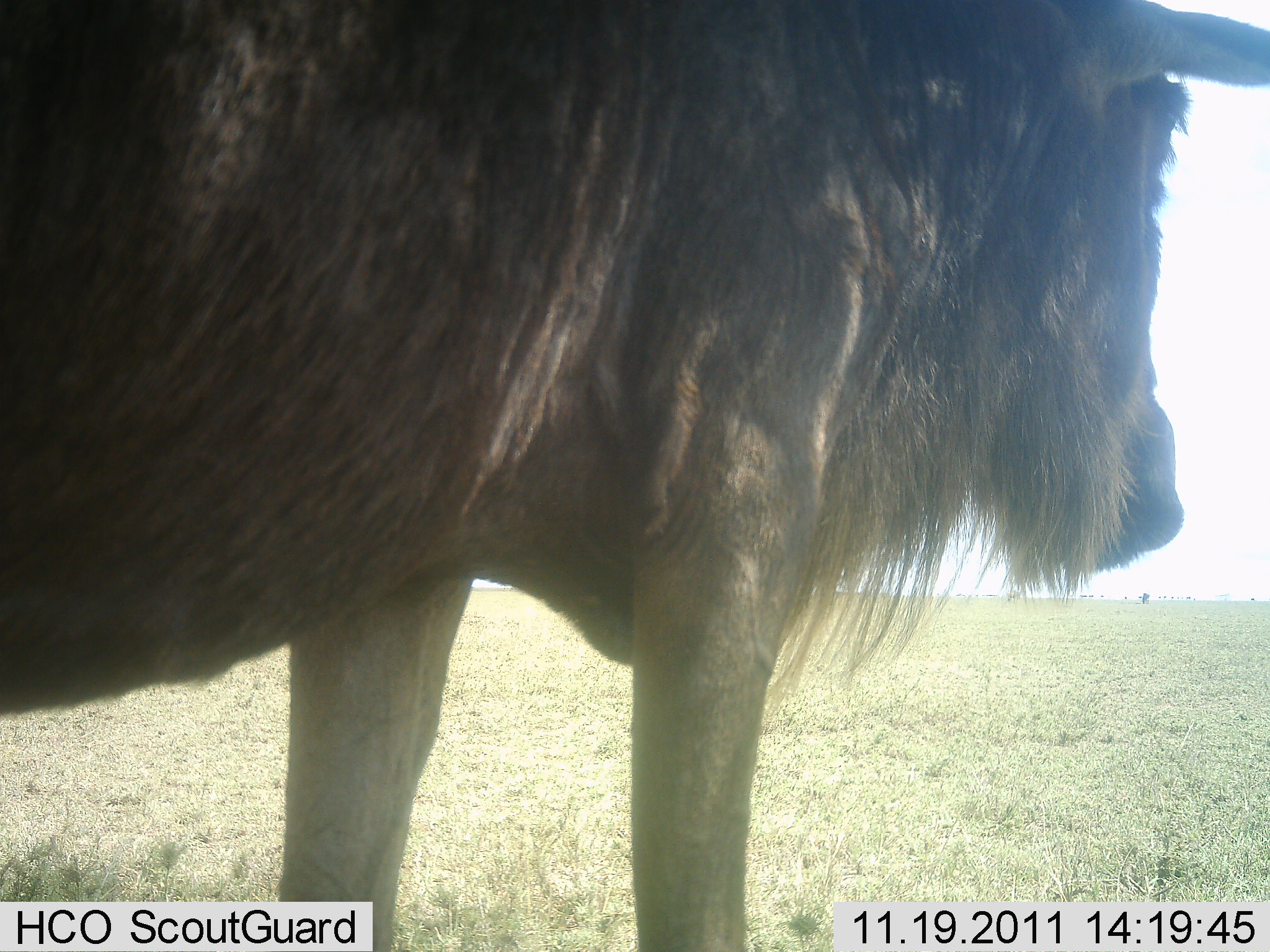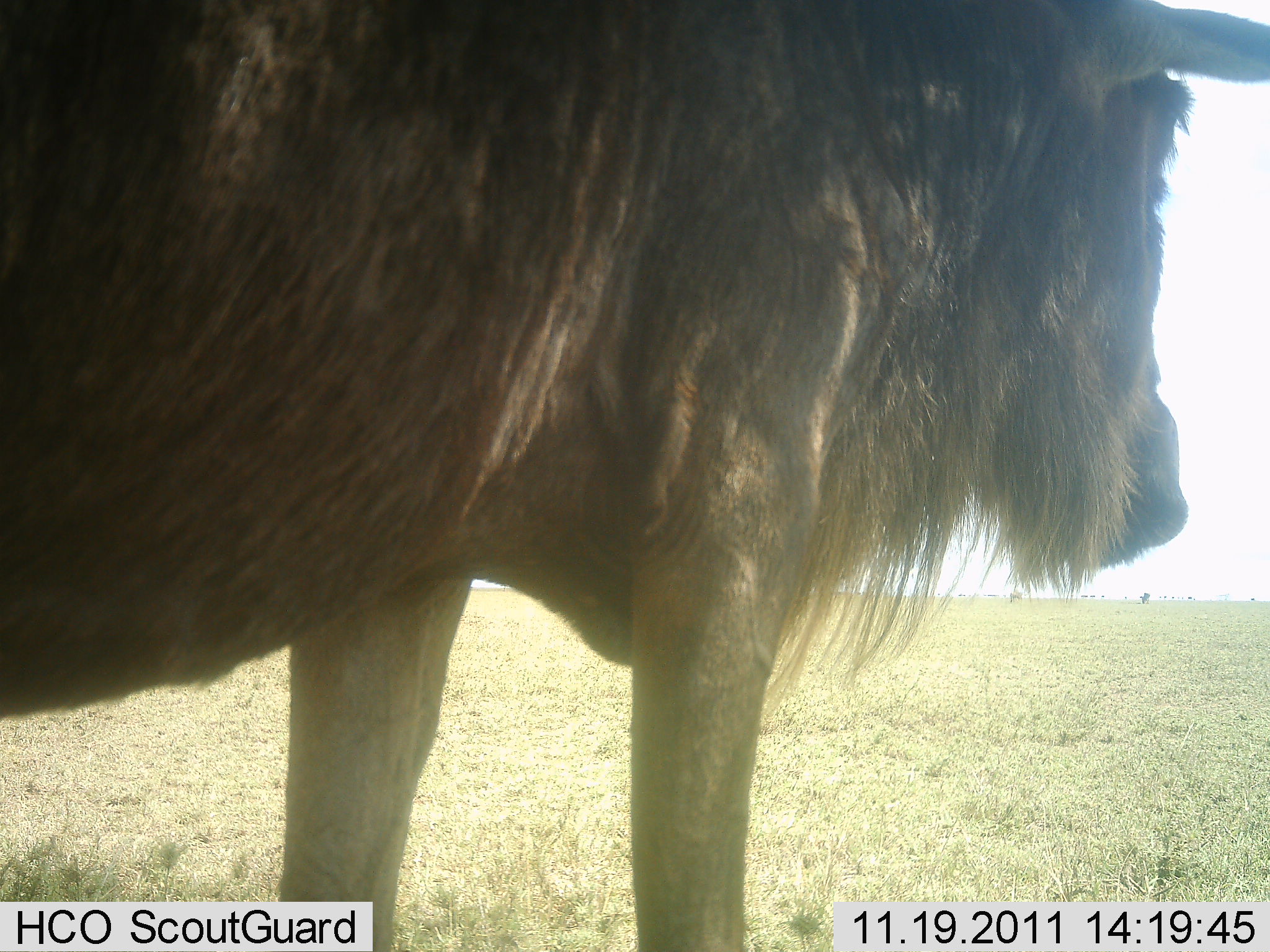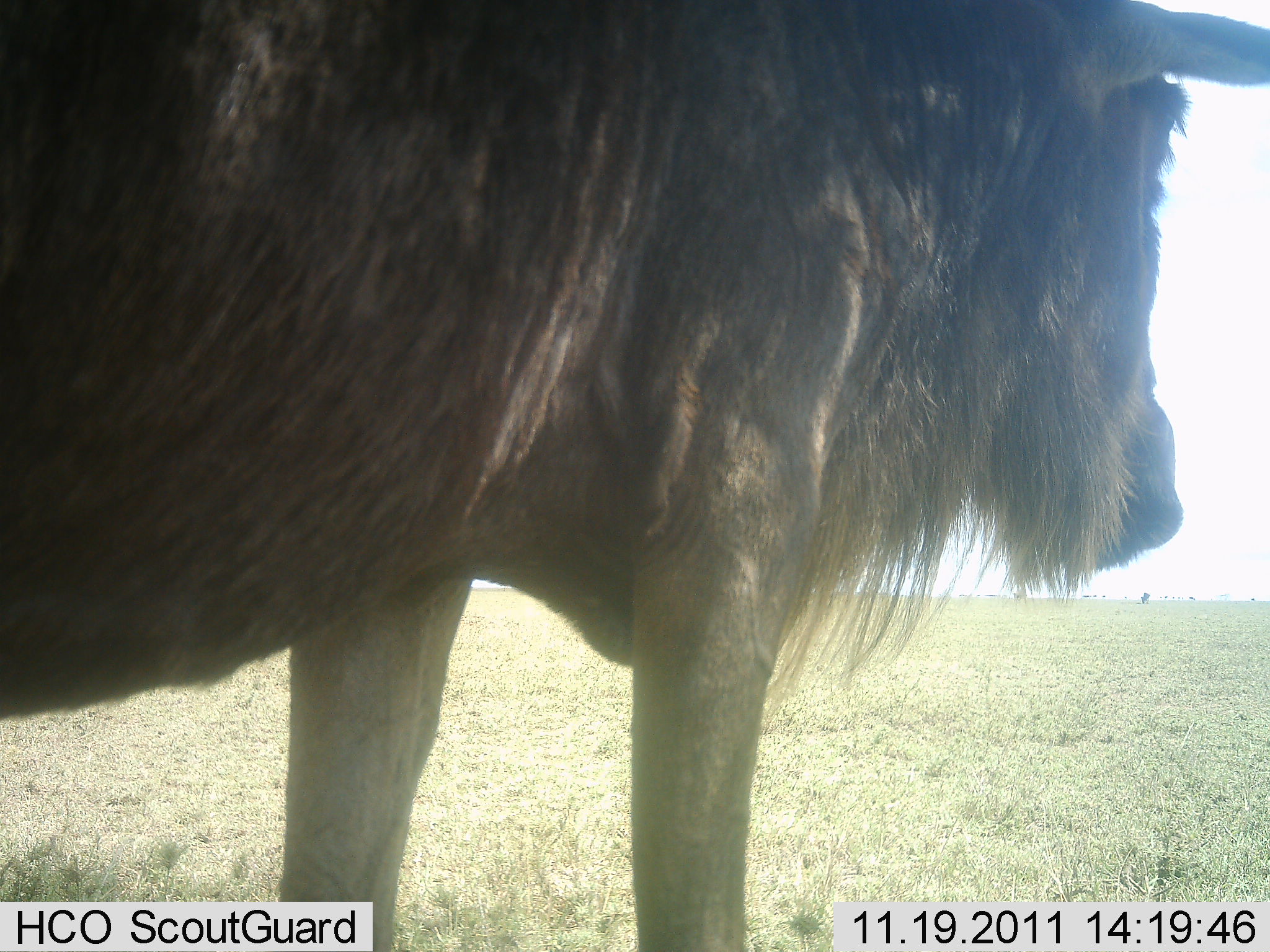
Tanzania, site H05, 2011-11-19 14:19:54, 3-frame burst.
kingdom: Animalia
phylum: Chordata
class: Mammalia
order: Artiodactyla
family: Bovidae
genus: Connochaetes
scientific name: Connochaetes taurinus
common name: blue wildebeest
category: wildebeest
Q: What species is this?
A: Wildebeest (blue wildebeest) (Connochaetes taurinus).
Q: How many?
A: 1.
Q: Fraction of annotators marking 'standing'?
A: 100%.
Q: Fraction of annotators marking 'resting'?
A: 0%.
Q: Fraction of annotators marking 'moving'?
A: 0%.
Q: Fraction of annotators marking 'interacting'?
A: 0%.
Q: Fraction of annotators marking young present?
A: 0%.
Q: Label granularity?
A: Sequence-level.